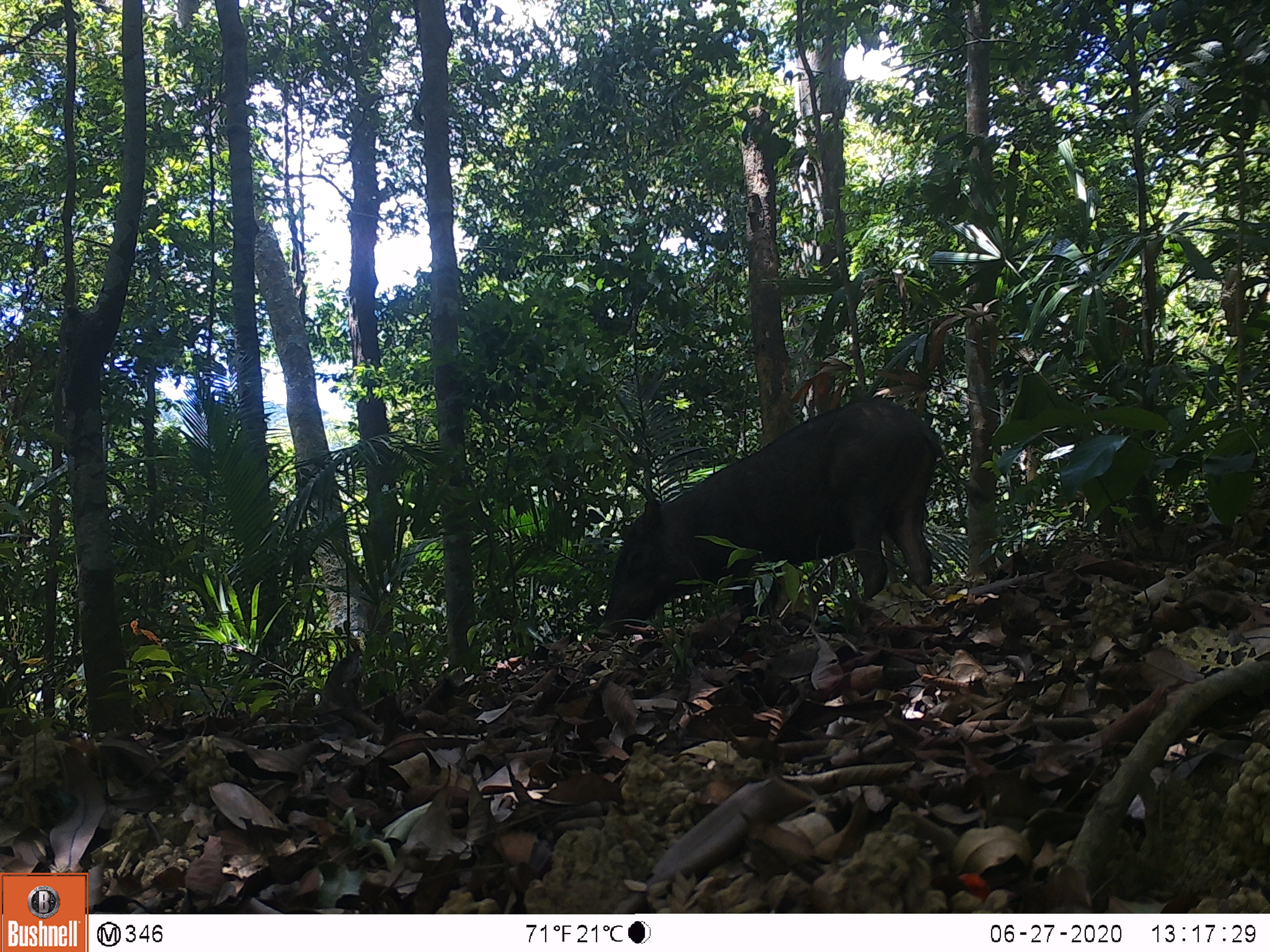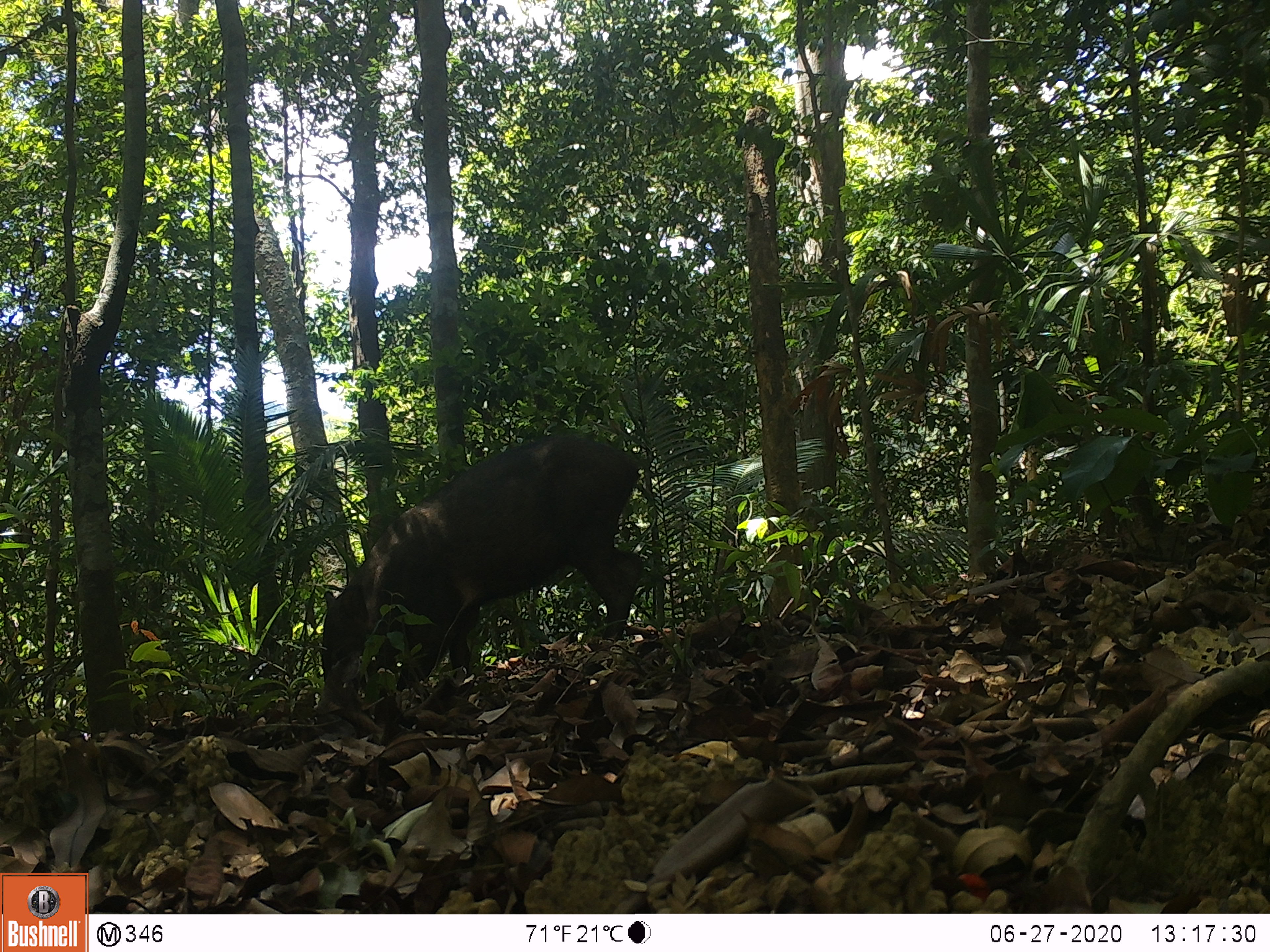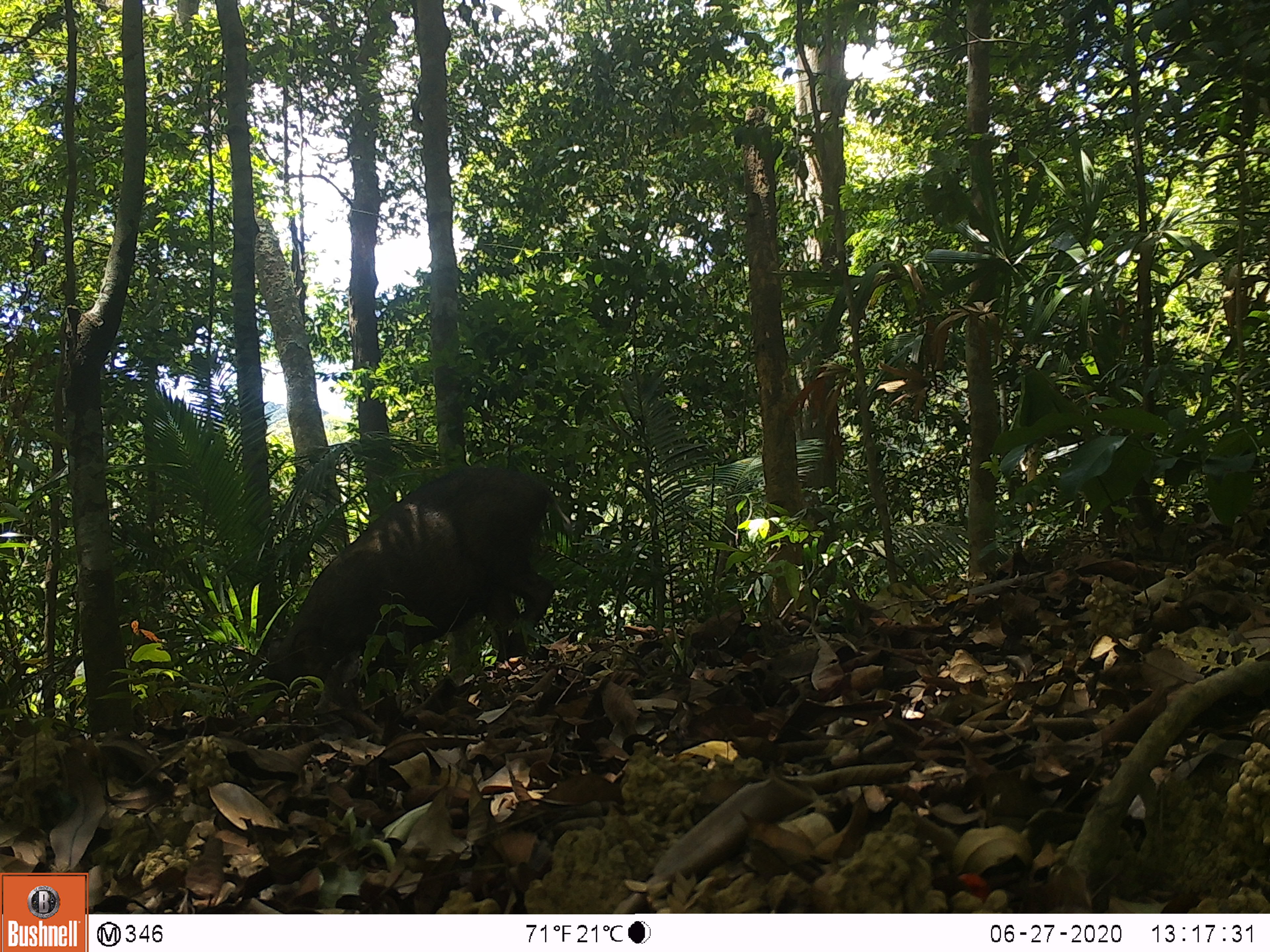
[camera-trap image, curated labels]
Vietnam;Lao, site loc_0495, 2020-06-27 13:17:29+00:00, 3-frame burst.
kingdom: Animalia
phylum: Chordata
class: Mammalia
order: Artiodactyla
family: Suidae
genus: Sus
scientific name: Sus scrofa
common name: eurasian wild pig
Eurasian wild pig (Sus scrofa). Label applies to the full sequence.